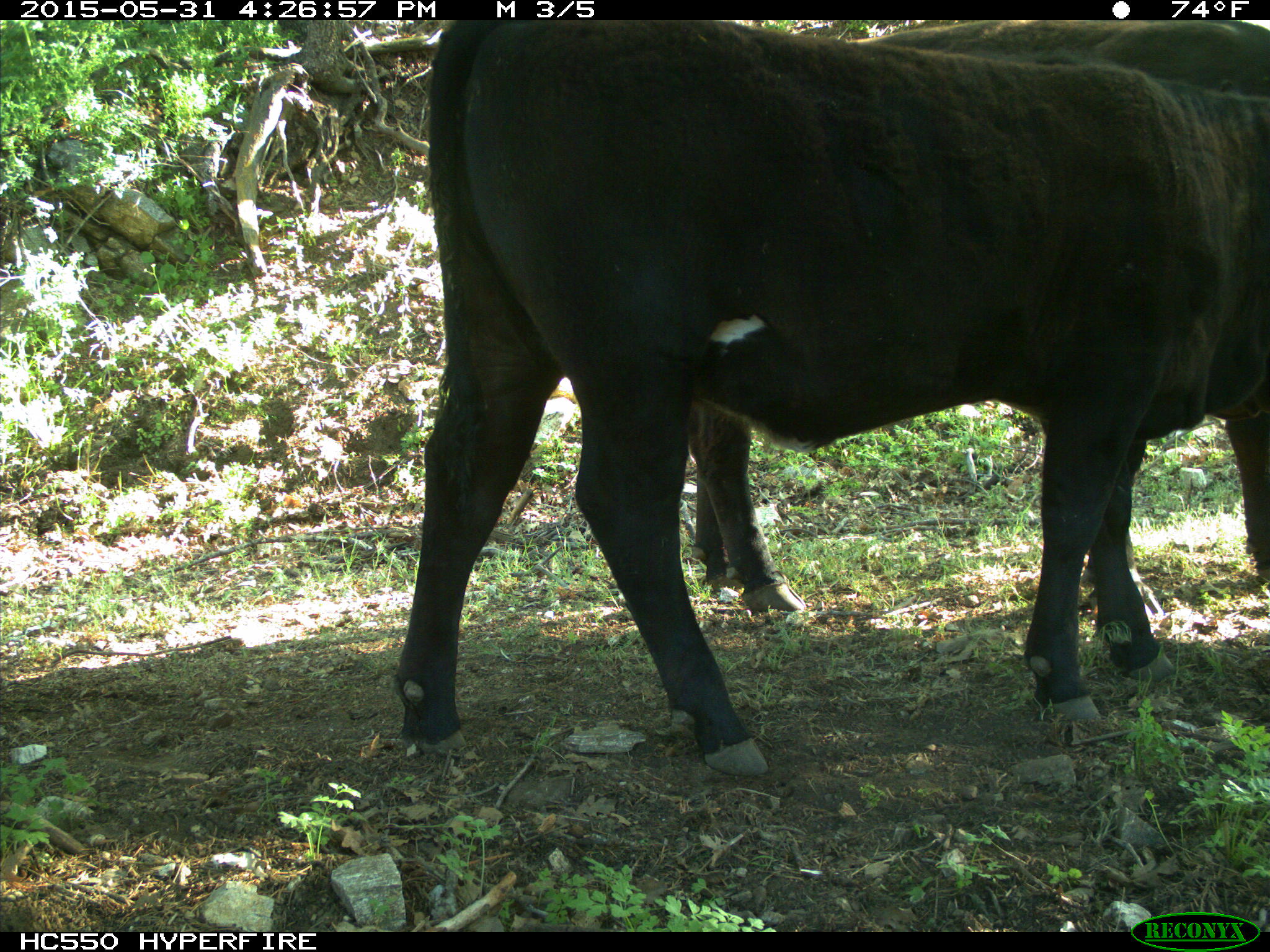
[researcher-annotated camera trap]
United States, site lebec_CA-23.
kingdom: Animalia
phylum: Chordata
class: Mammalia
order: Artiodactyla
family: Bovidae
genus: Bos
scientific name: Bos taurus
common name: domestic cow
Bos taurus (domestic cow).